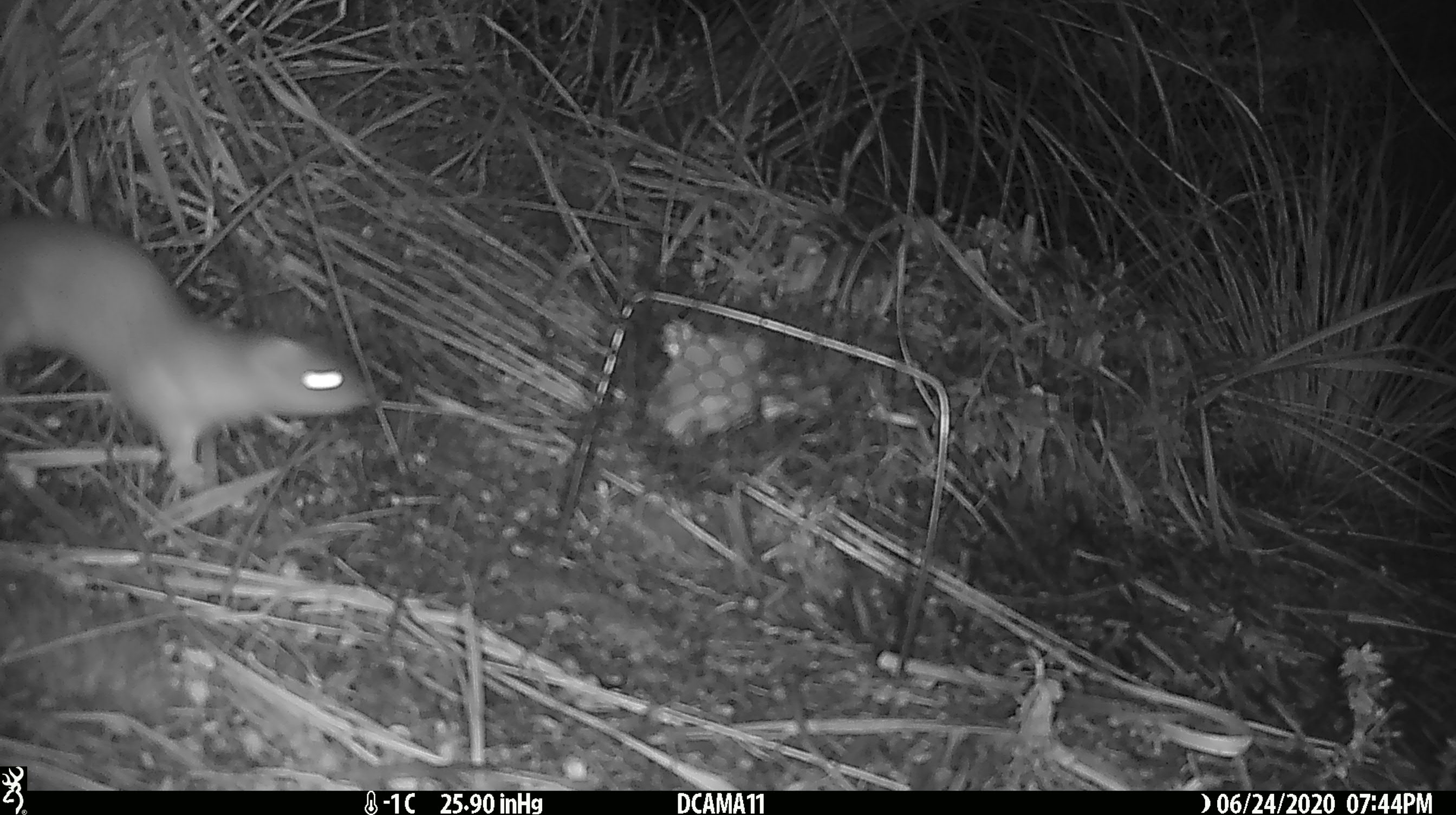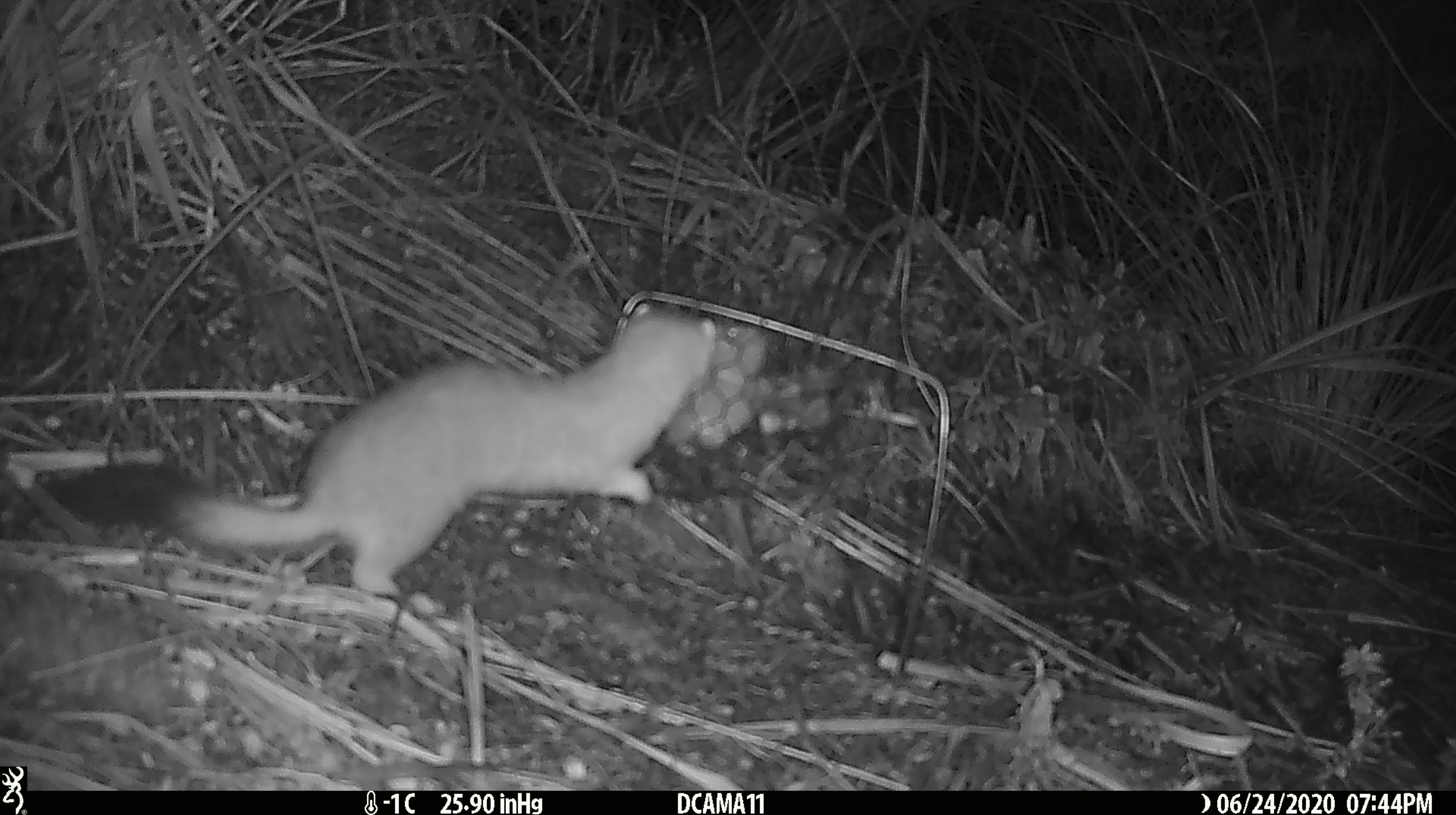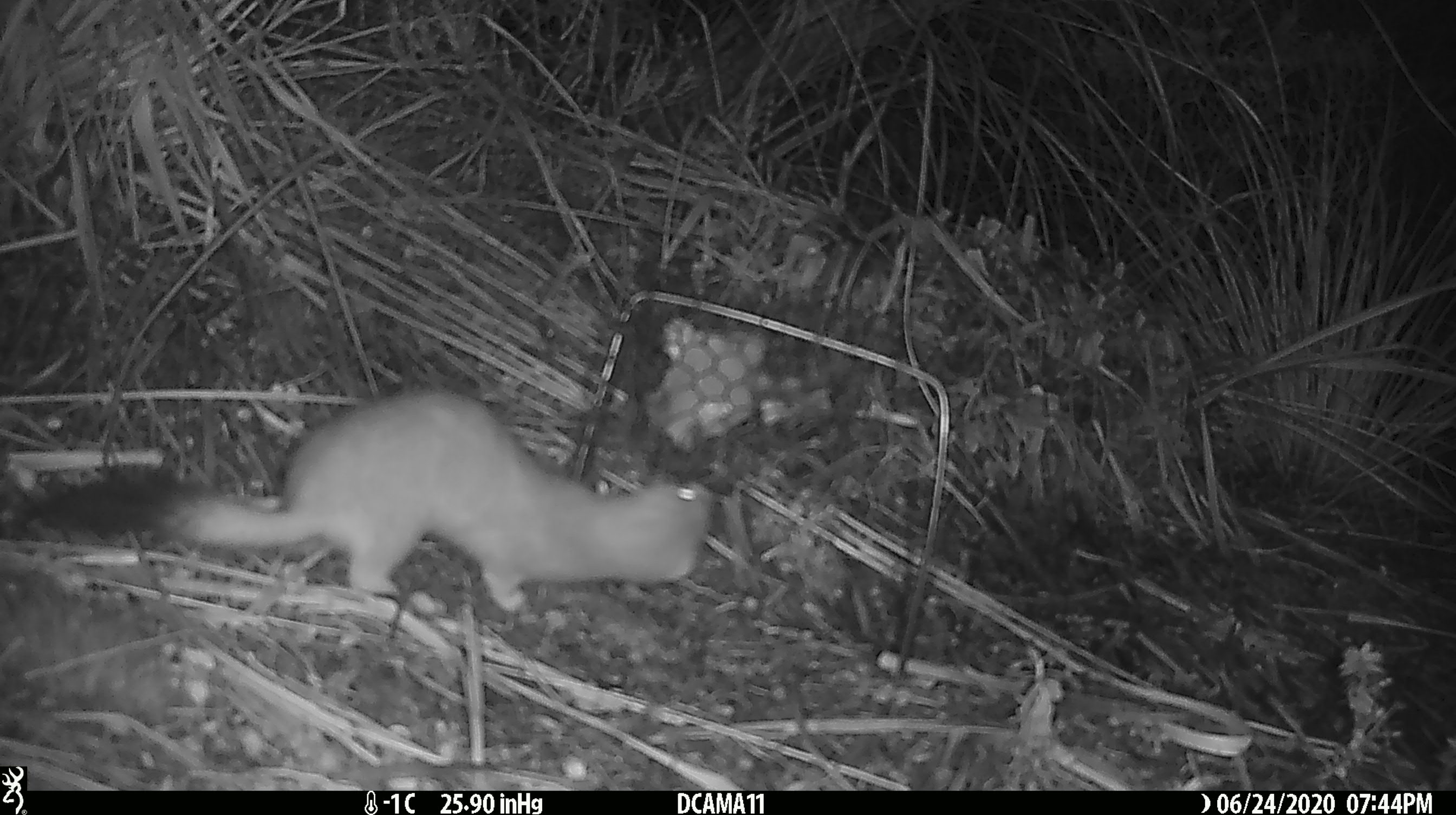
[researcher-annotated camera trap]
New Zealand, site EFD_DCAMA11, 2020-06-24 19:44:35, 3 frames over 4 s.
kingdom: Animalia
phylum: Chordata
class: Mammalia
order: Carnivora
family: Mustelidae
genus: Mustela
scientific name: Mustela erminea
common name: stoat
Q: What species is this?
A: Stoat (Mustela erminea).